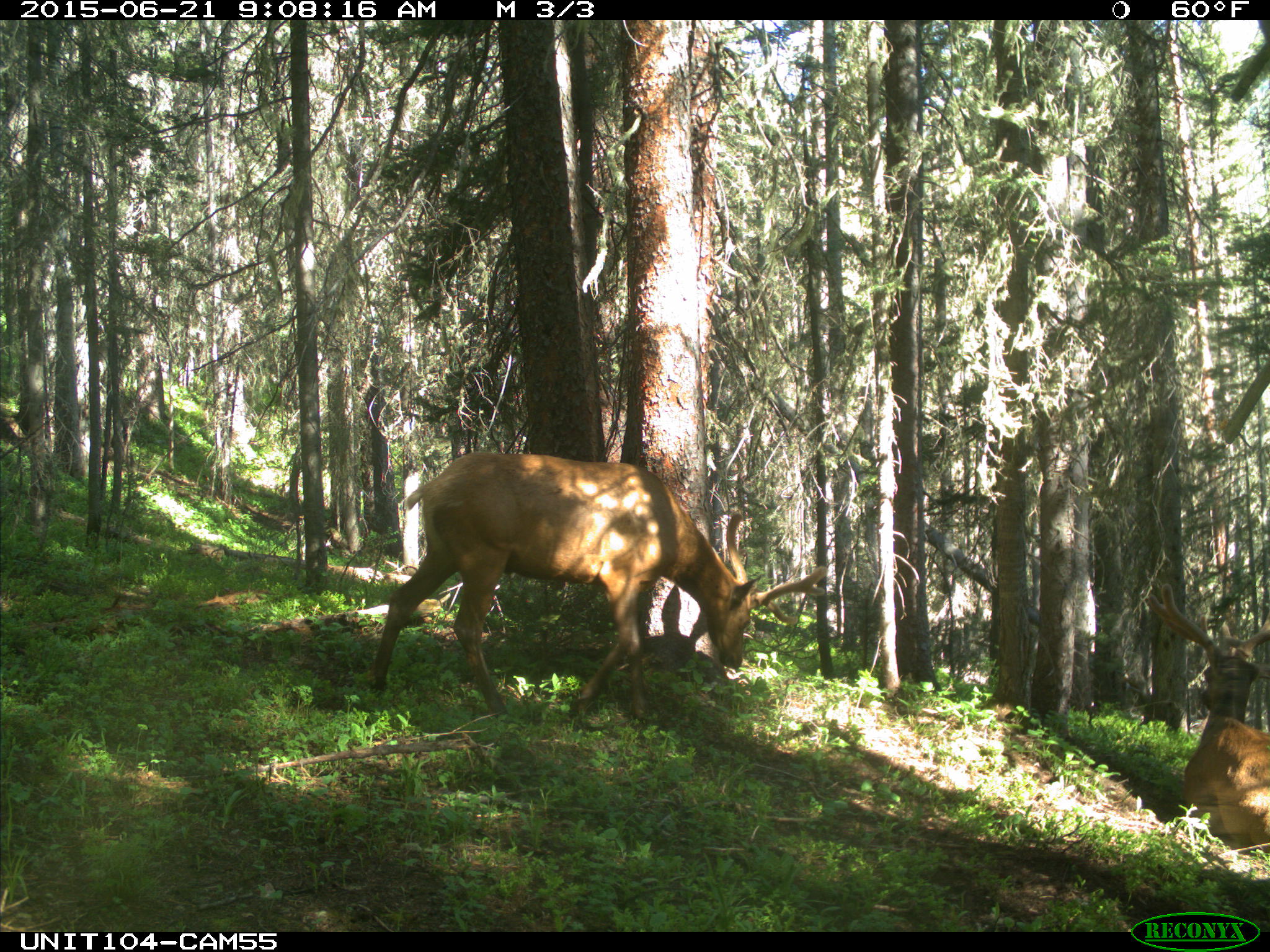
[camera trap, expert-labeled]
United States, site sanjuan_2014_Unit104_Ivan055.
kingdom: Animalia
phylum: Chordata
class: Mammalia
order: Artiodactyla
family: Cervidae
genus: Cervus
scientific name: Cervus elaphus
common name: red deer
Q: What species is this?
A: Cervus elaphus (red deer).